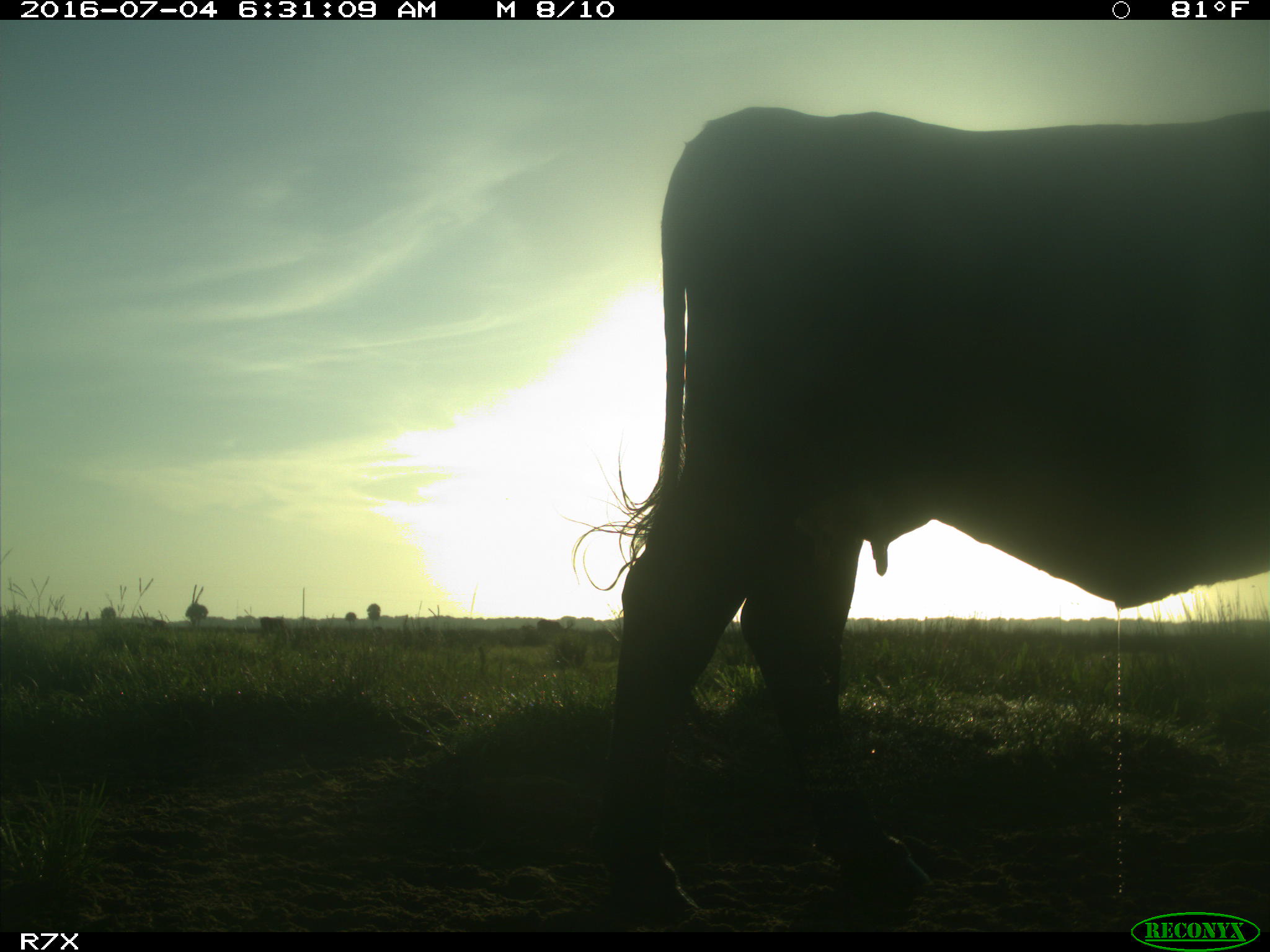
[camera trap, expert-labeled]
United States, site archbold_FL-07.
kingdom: Animalia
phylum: Chordata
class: Mammalia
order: Artiodactyla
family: Bovidae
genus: Bos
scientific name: Bos taurus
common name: domestic cow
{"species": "Bos taurus (domestic cow)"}